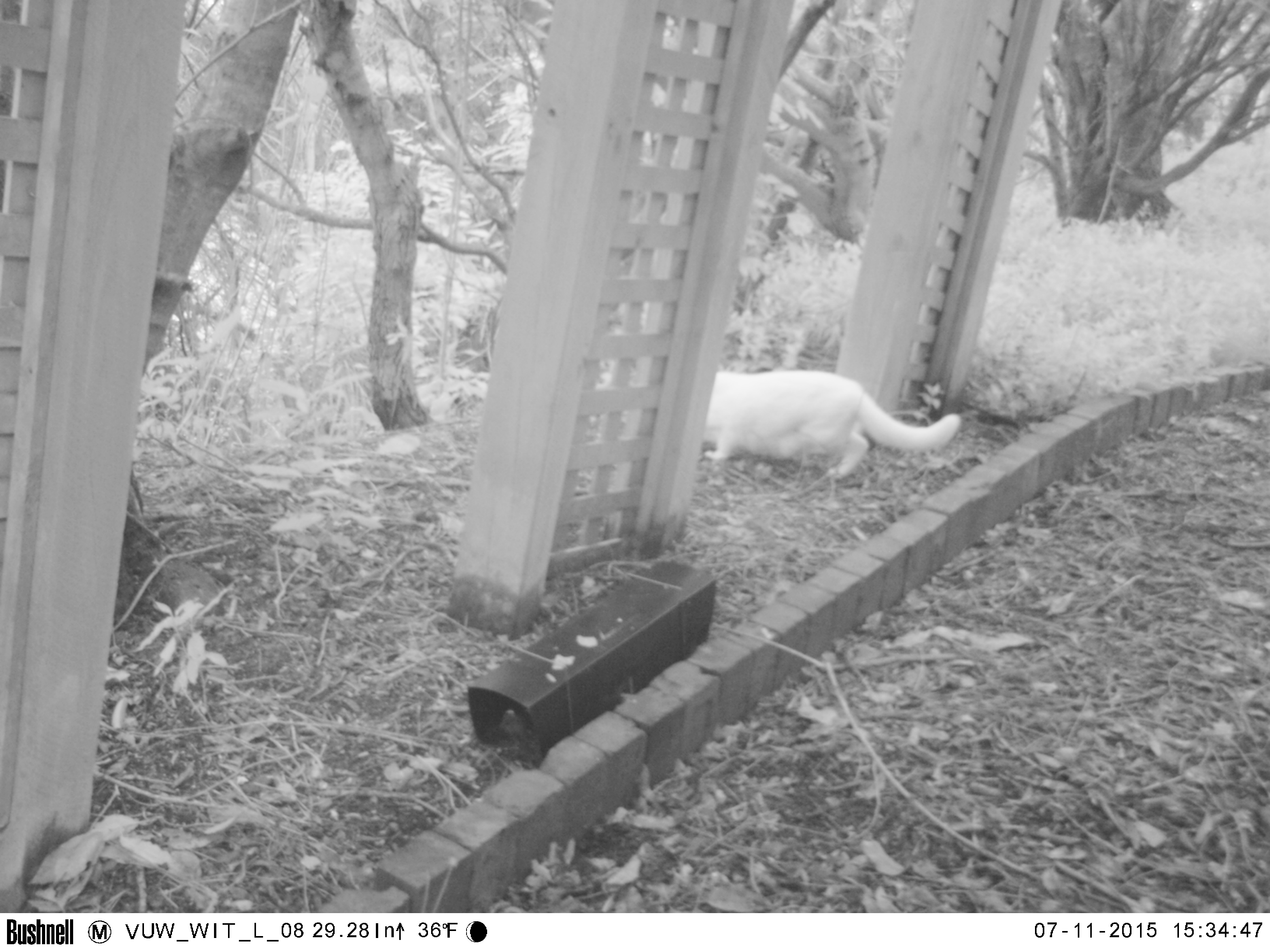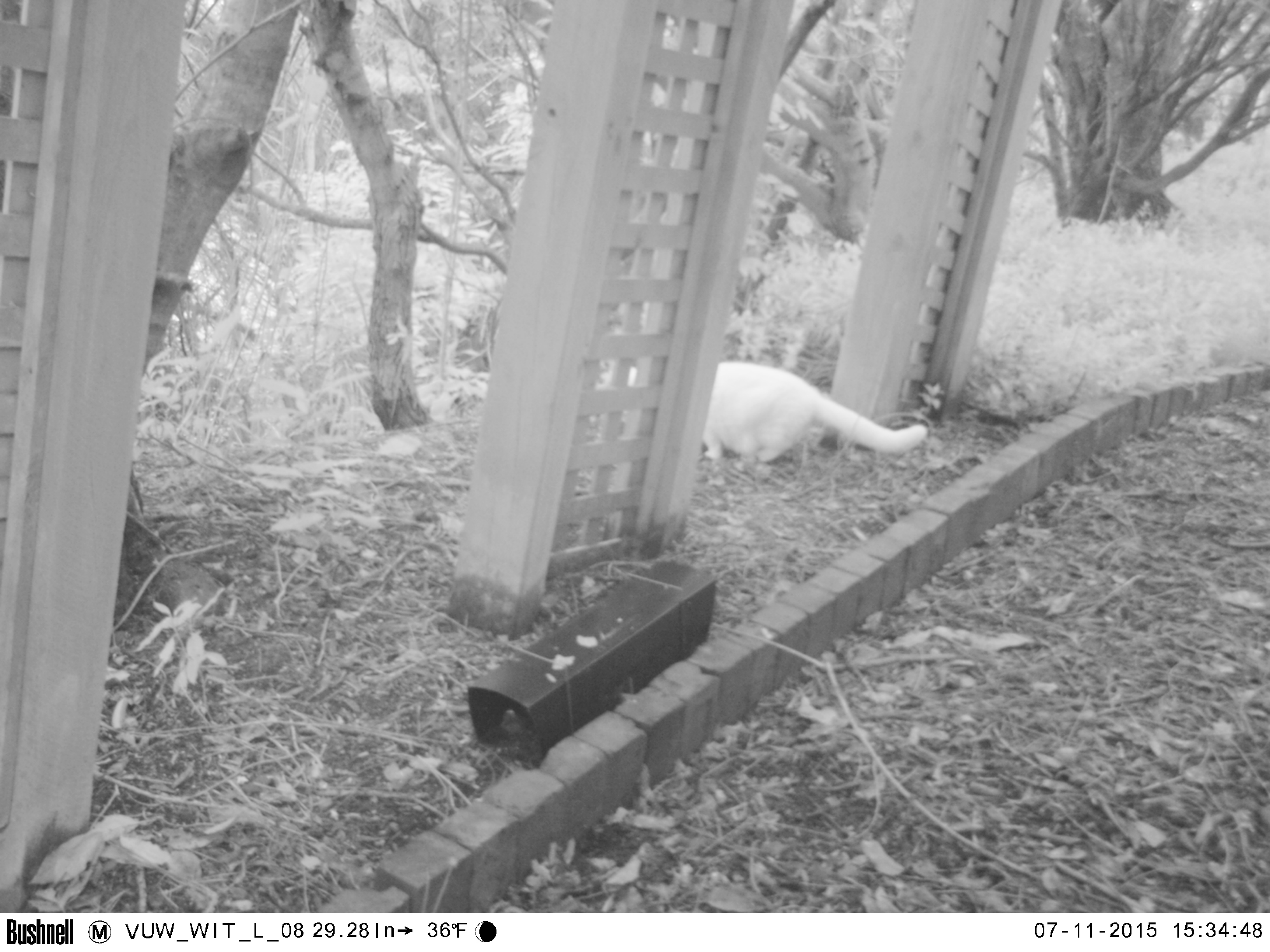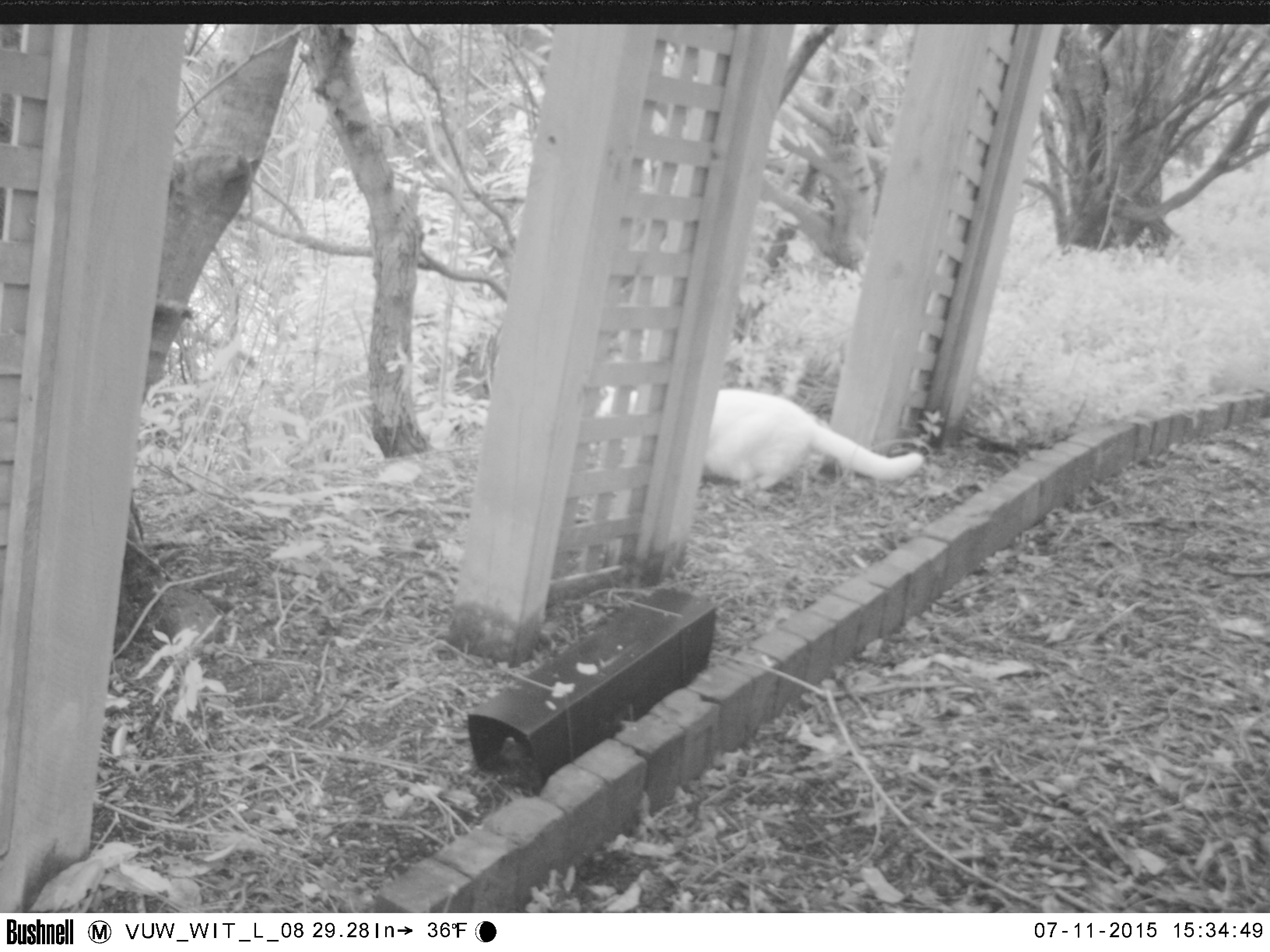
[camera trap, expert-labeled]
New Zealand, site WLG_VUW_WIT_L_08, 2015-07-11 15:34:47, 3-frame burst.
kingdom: Animalia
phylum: Chordata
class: Mammalia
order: Carnivora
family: Felidae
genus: Felis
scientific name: Felis catus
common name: domestic cat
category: cat